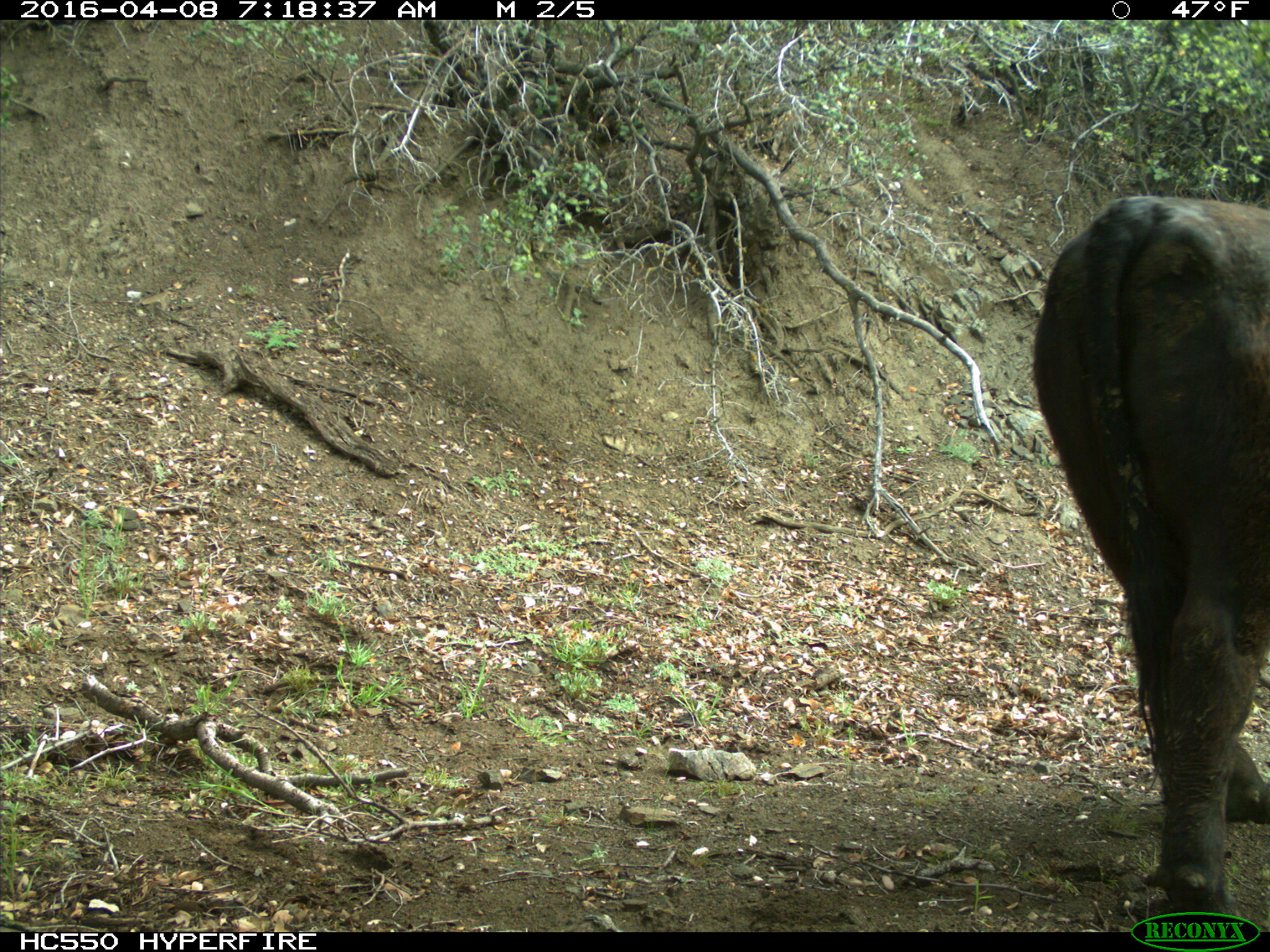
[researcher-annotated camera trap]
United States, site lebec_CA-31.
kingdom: Animalia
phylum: Chordata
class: Mammalia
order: Artiodactyla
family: Bovidae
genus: Bos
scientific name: Bos taurus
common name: domestic cow